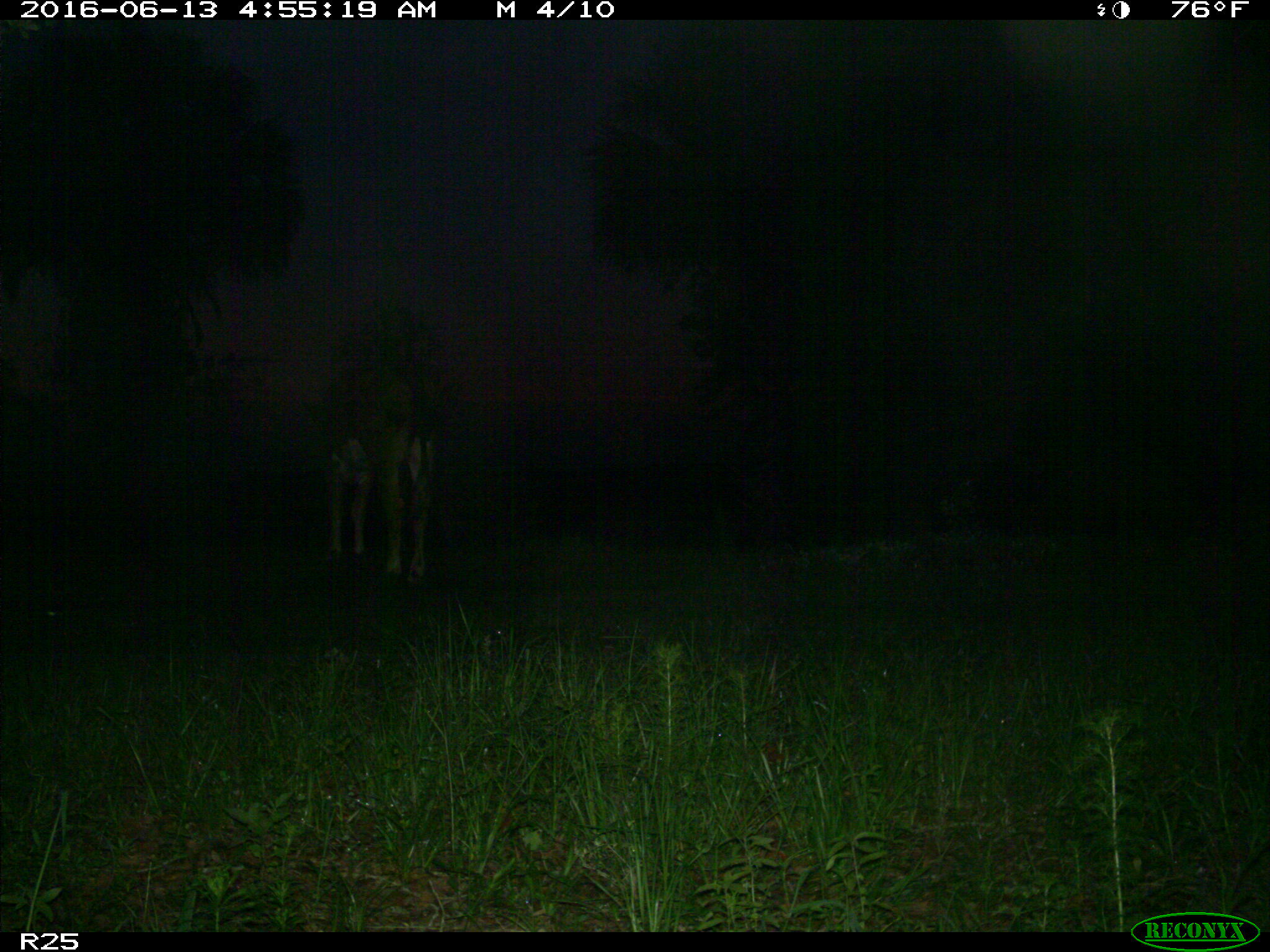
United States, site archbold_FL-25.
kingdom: Animalia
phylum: Chordata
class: Mammalia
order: Artiodactyla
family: Bovidae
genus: Bos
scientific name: Bos taurus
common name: domestic cow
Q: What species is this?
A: Bos taurus (domestic cow).